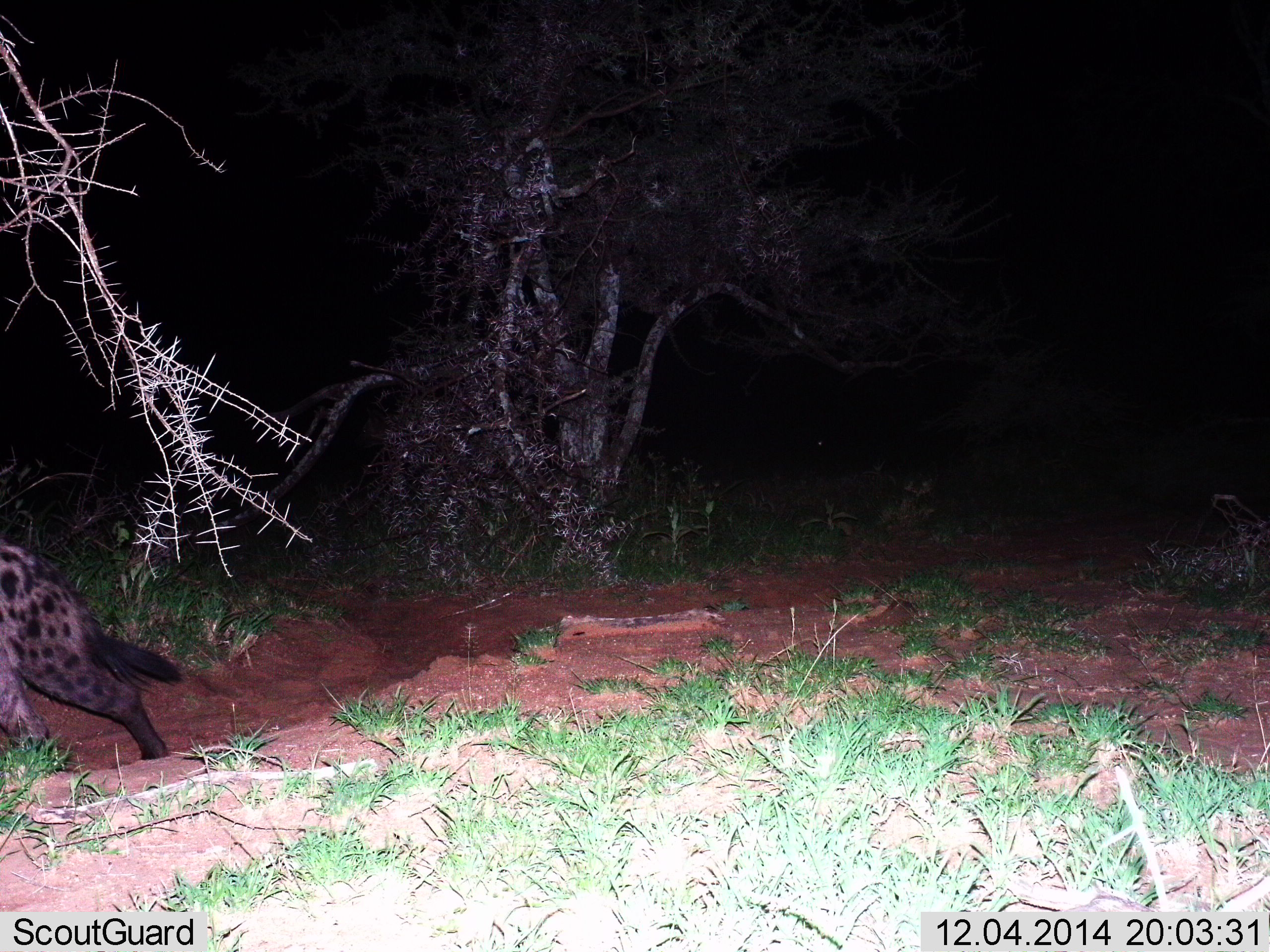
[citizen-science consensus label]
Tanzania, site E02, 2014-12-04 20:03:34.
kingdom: Animalia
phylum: Chordata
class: Mammalia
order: Carnivora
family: Hyaenidae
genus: Crocuta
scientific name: Crocuta crocuta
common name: spotted hyena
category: hyenaspotted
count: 1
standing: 0%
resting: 0%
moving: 100%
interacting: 0%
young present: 0%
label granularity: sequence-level